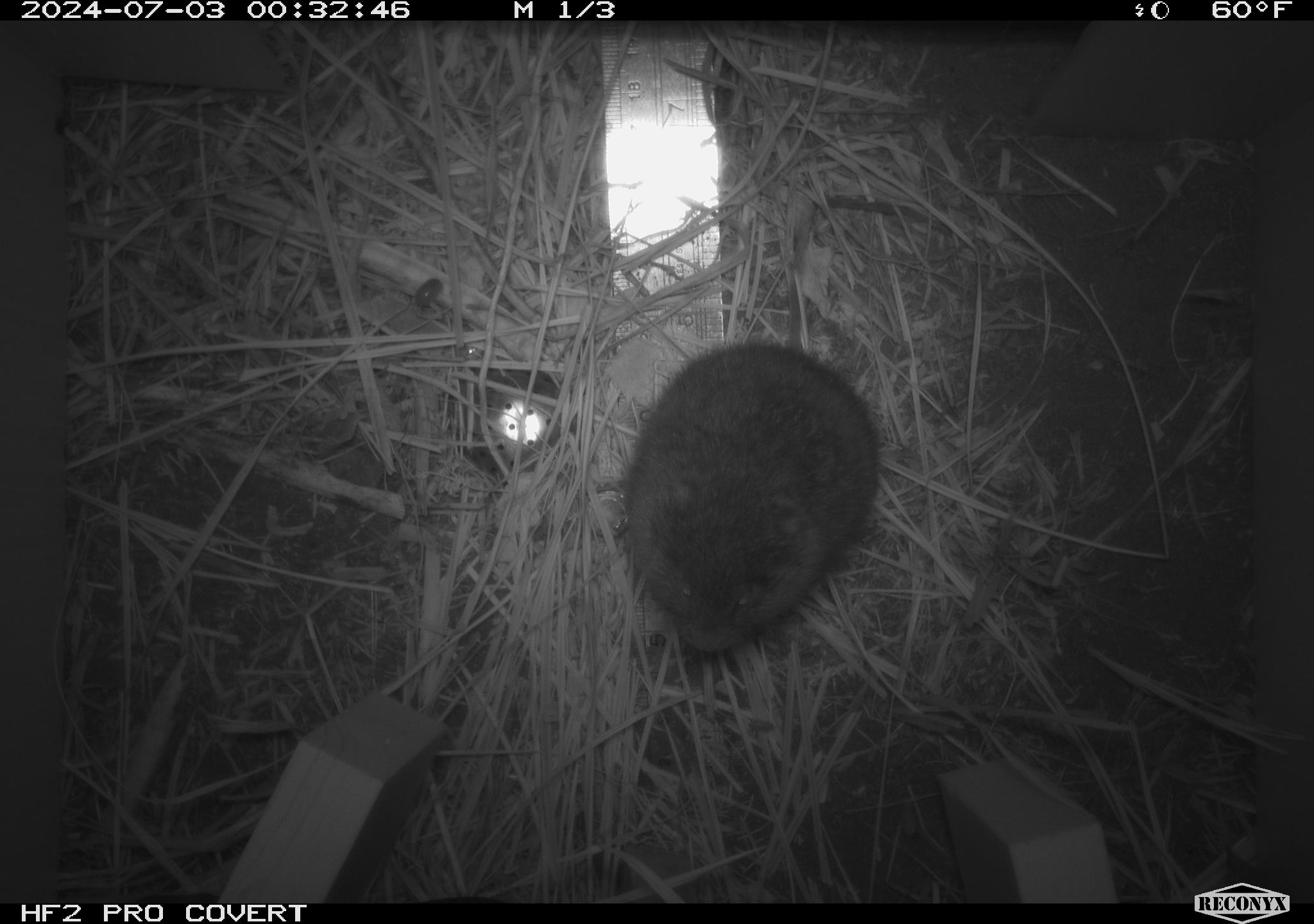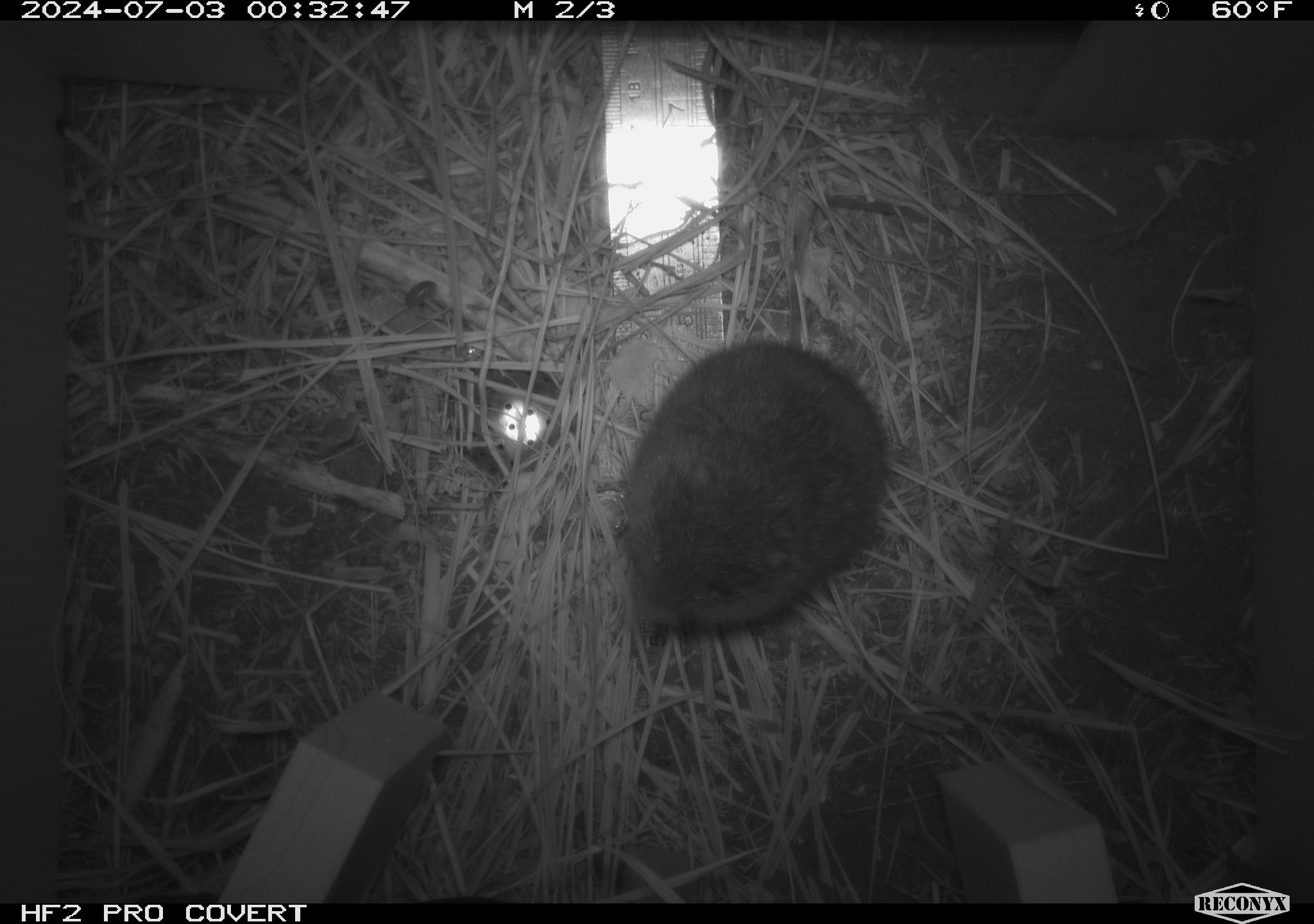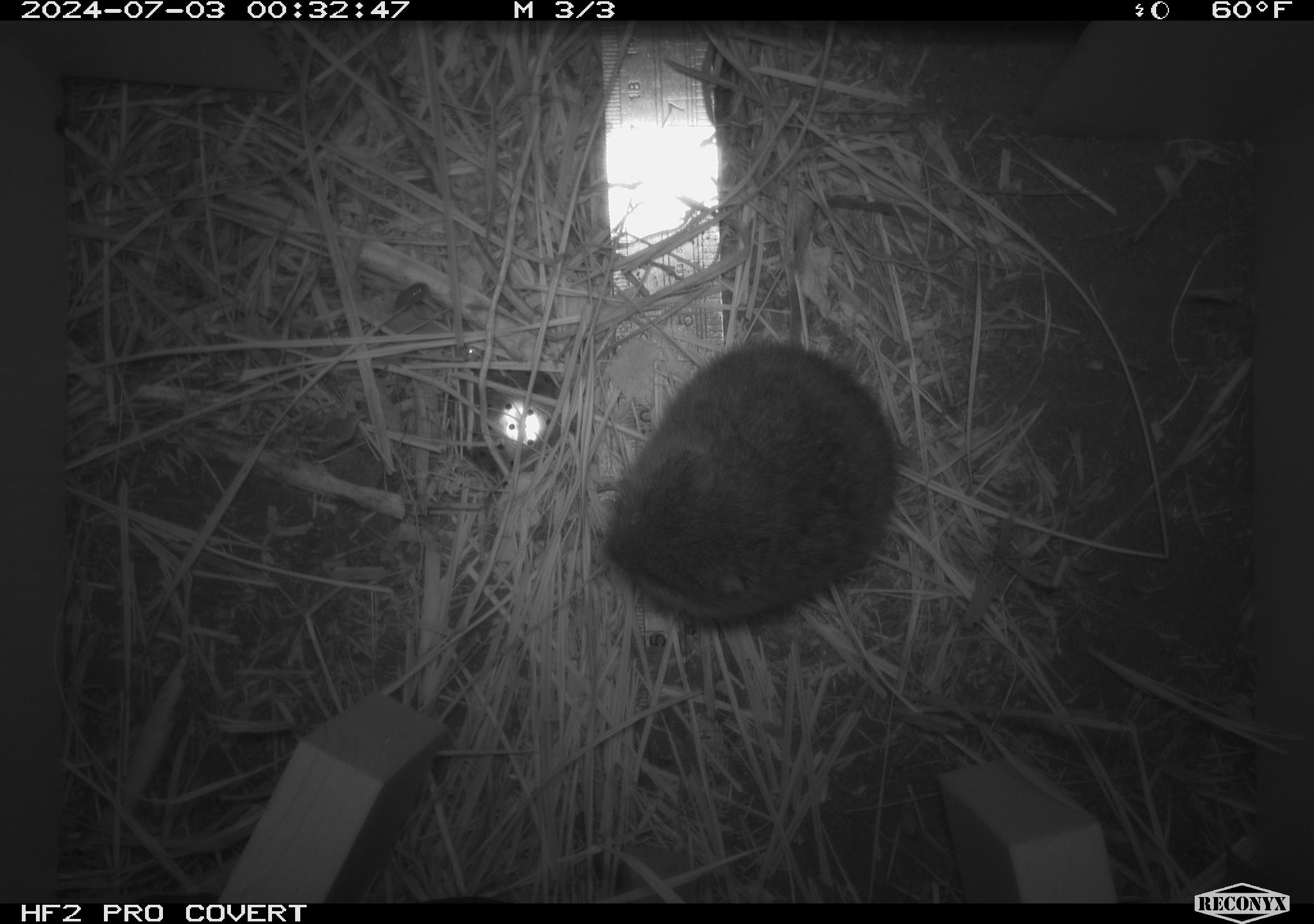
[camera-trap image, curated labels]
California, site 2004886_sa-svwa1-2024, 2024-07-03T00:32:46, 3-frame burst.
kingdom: Animalia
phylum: Chordata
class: Mammalia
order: Rodentia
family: Cricetidae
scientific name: Arvicolinae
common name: voles, lemmings, and muskrats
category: arvicolinae subfamily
Arvicolinae subfamily (voles, lemmings, and muskrats) (Arvicolinae).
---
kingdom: Animalia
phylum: Arthropoda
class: Malacostraca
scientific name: Malacostraca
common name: amphipods, crabs, isopods, krill, lobsters and shrimps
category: malacostracan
Malacostracan (amphipods, crabs, isopods, krill, lobsters and shrimps) (Malacostraca).